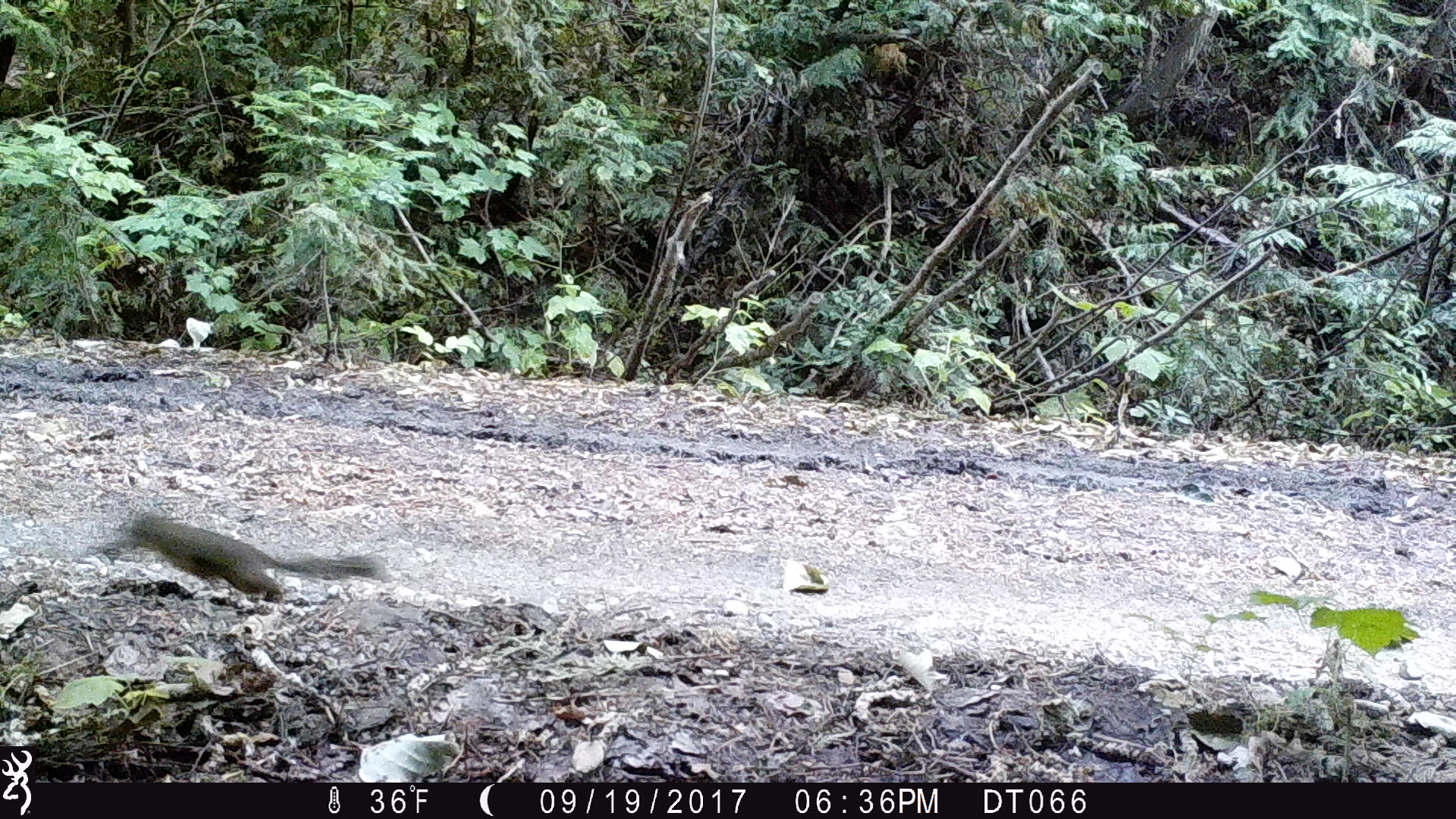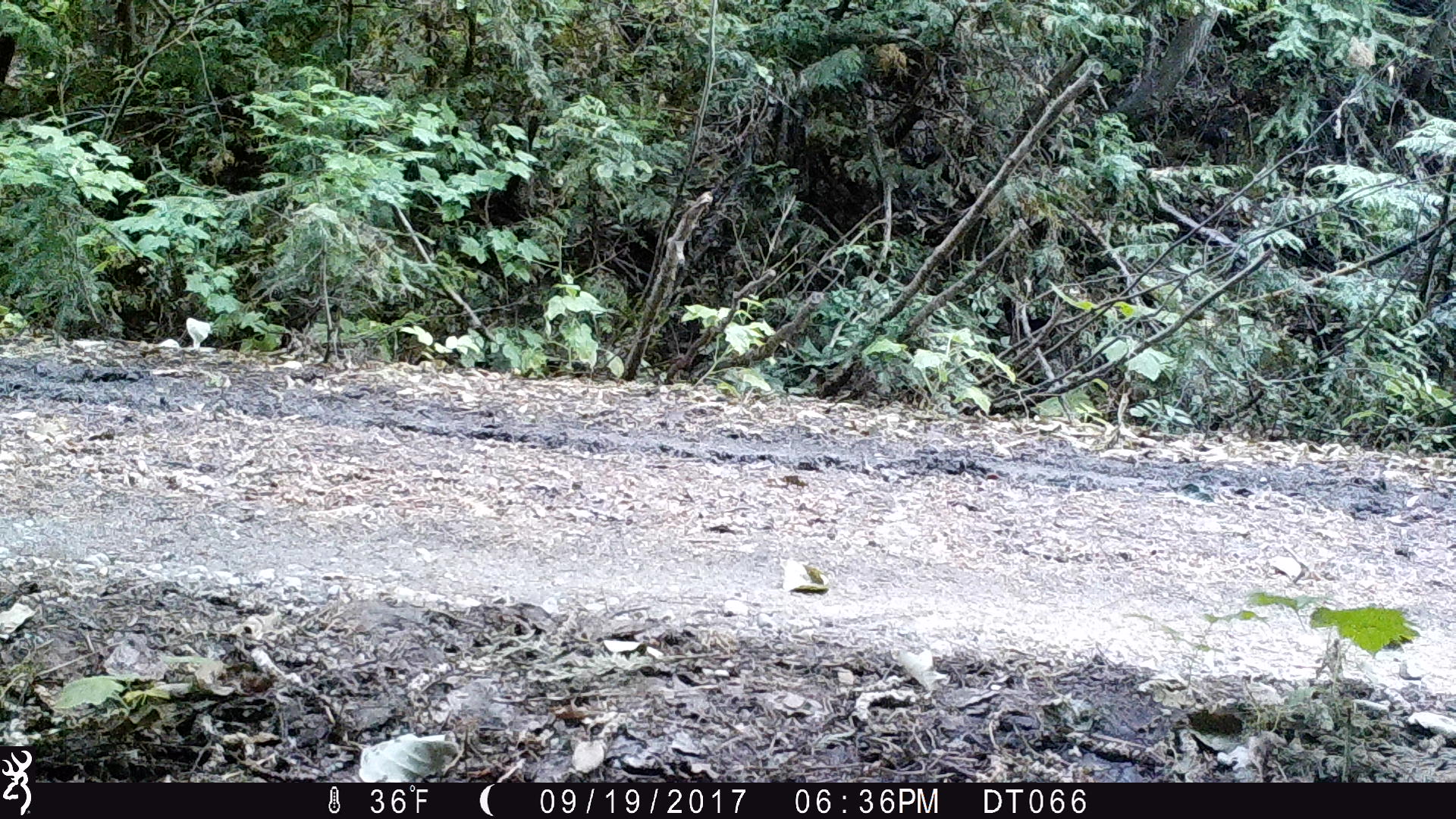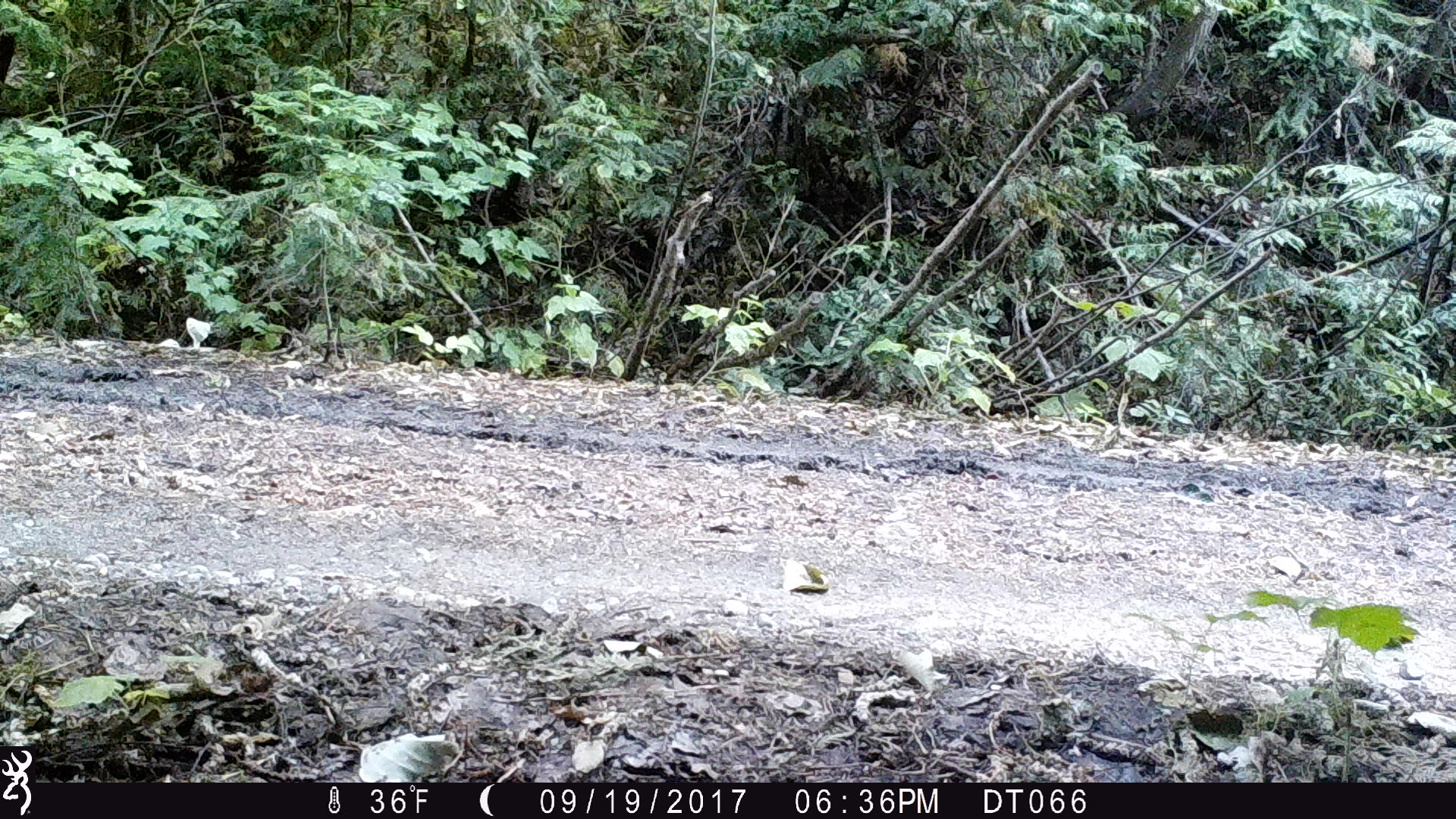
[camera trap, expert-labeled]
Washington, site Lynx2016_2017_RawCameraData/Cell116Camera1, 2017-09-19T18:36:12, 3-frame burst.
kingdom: Animalia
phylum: Chordata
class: Mammalia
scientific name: Mammalia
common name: small mammal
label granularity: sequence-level